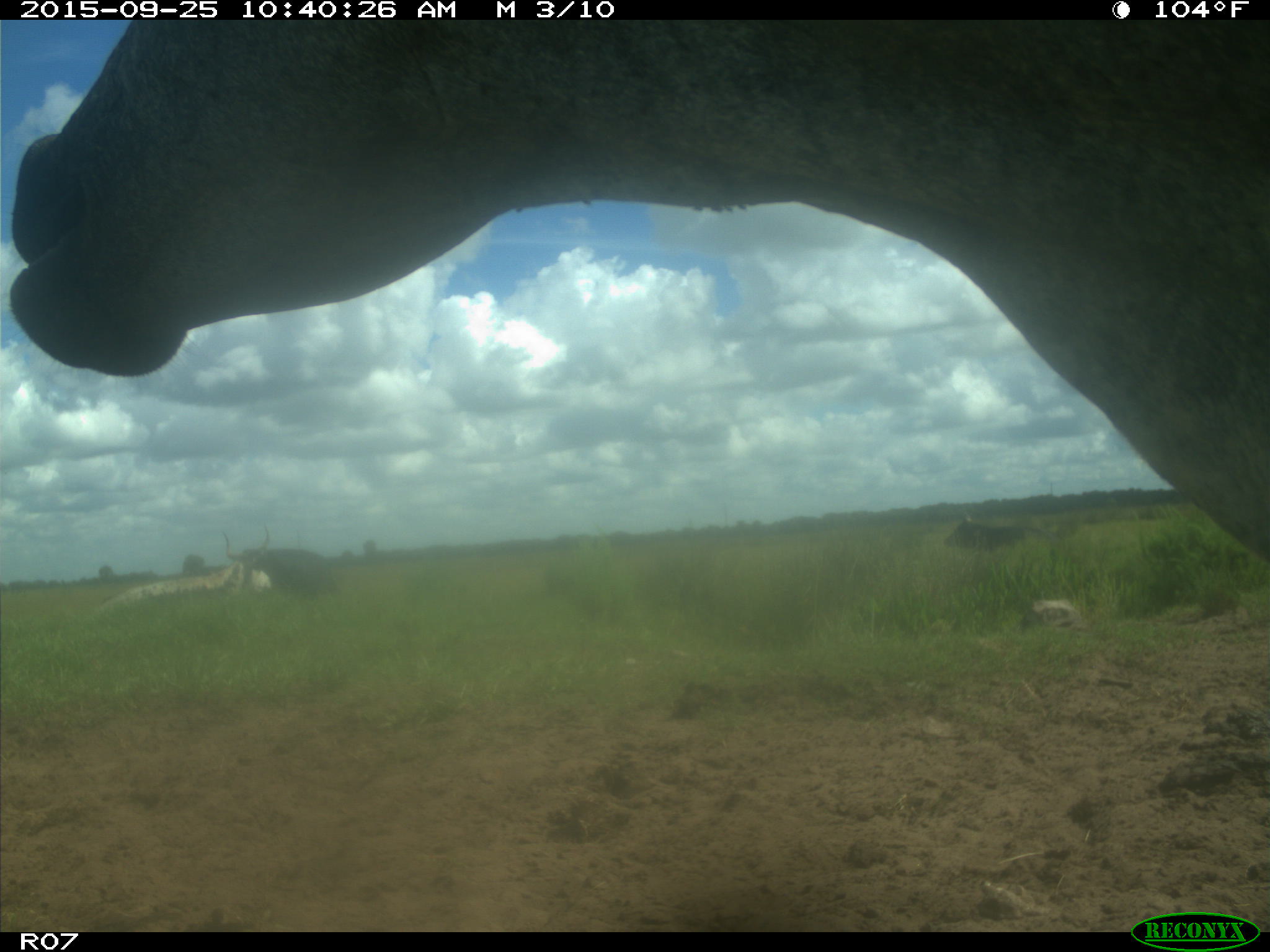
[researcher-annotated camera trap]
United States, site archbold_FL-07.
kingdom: Animalia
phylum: Chordata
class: Mammalia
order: Artiodactyla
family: Bovidae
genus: Bos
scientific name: Bos taurus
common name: domestic cow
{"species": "Bos taurus (domestic cow)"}